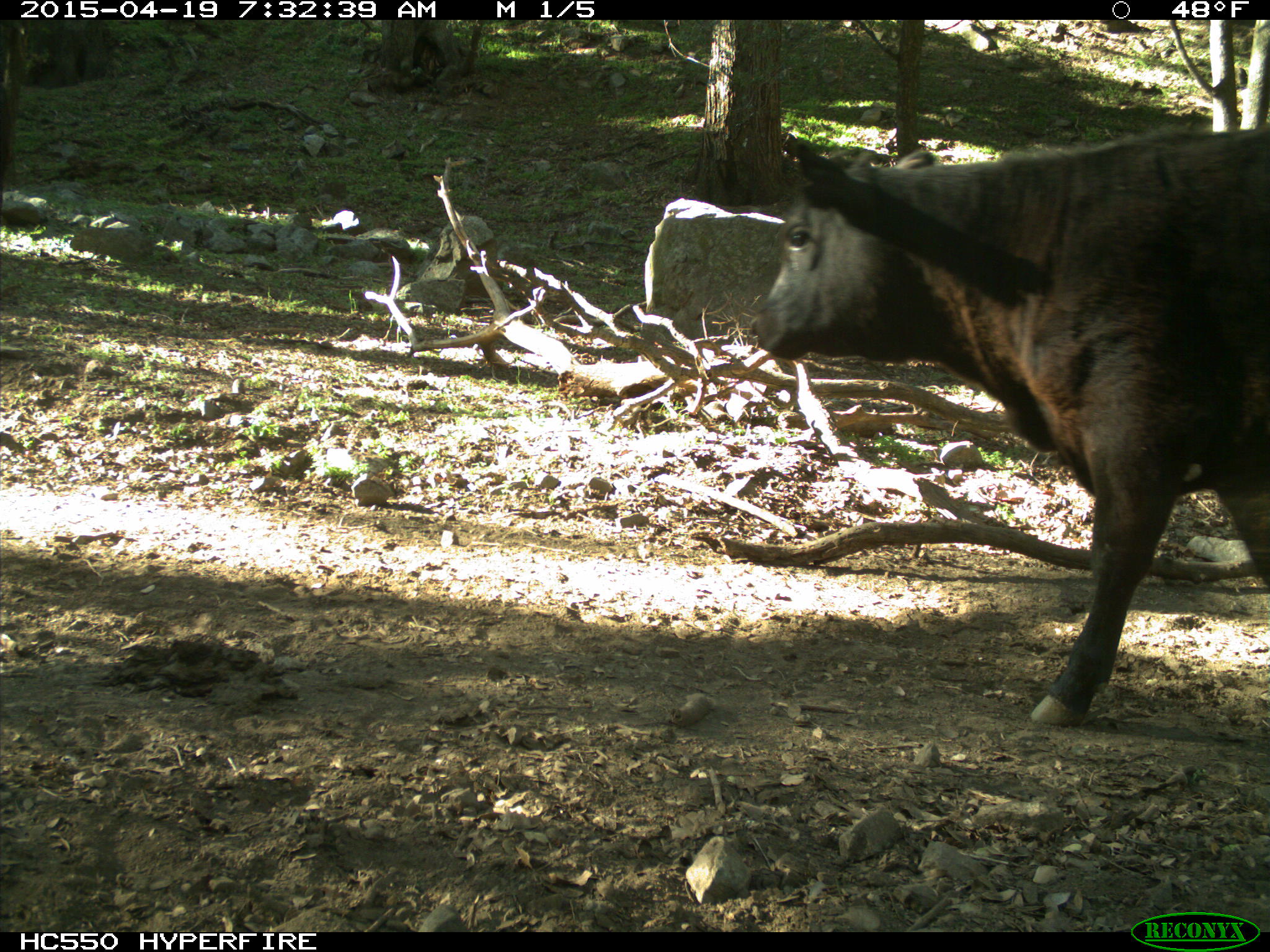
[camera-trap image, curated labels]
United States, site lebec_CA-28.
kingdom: Animalia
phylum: Chordata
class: Mammalia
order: Artiodactyla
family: Bovidae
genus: Bos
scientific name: Bos taurus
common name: domestic cow